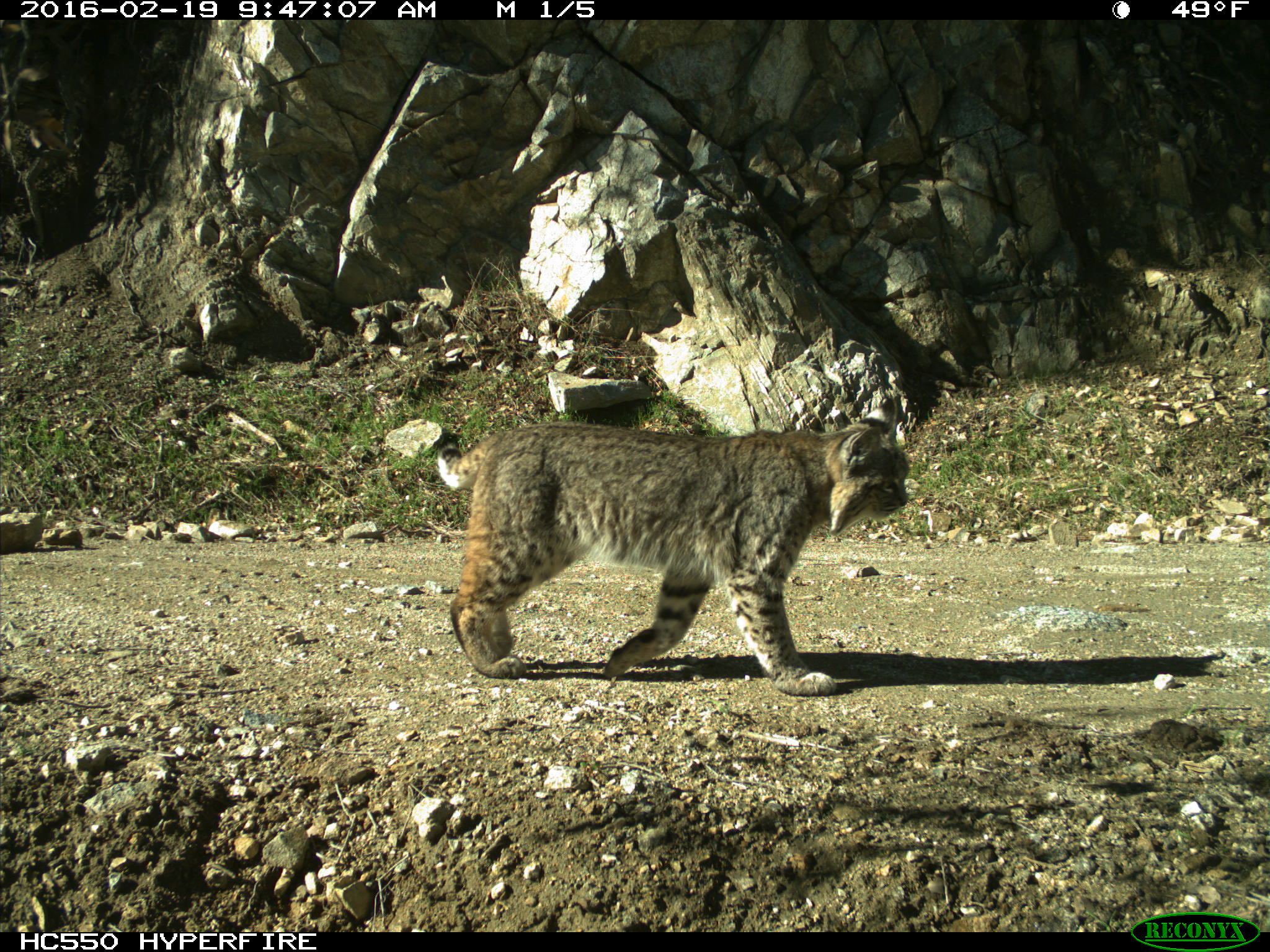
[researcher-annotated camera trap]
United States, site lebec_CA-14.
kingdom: Animalia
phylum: Chordata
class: Mammalia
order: Carnivora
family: Felidae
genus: Lynx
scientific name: Lynx rufus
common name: bobcat